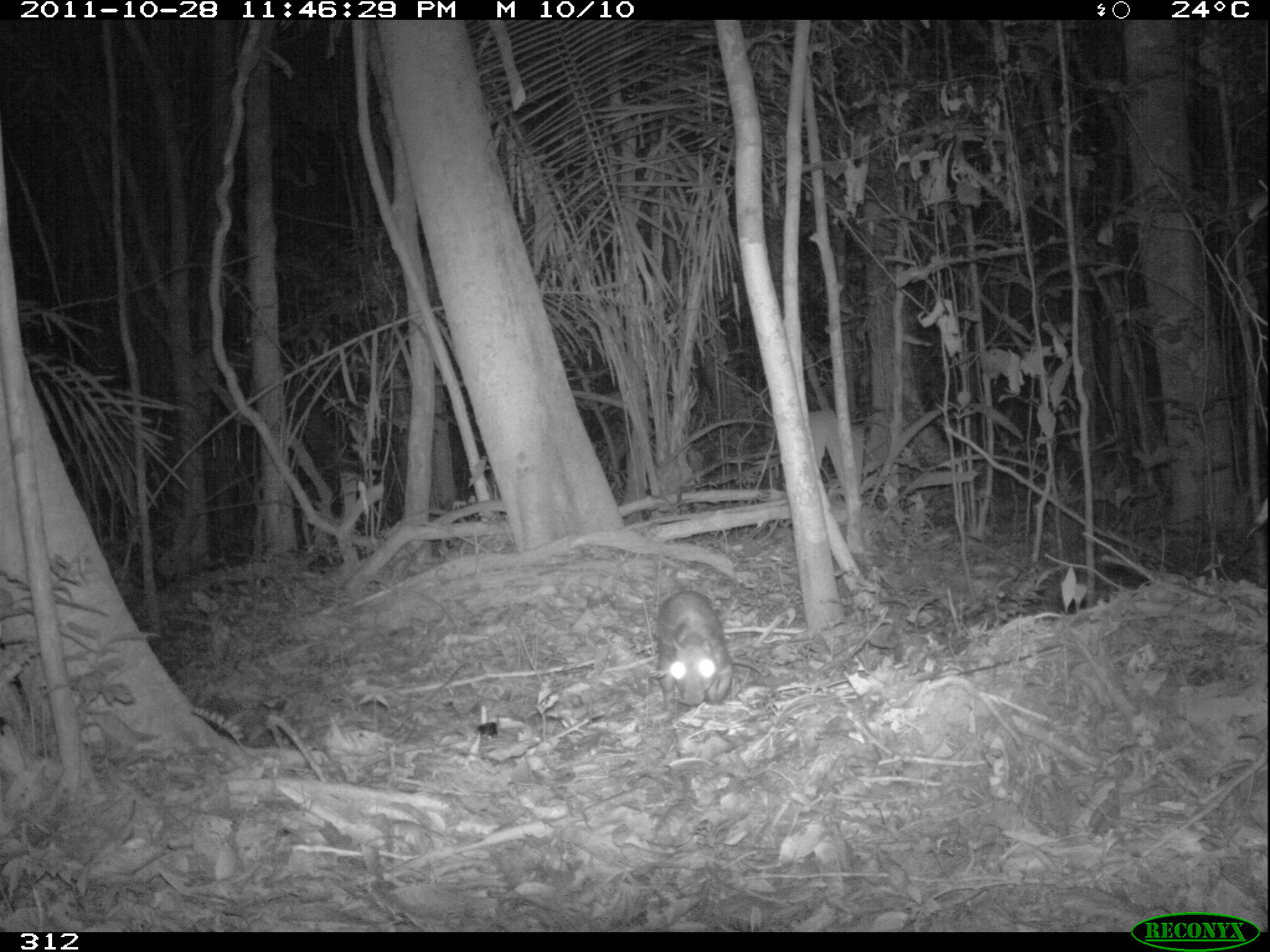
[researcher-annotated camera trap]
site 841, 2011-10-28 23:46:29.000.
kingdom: Animalia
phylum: Chordata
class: Mammalia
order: Rodentia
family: Cuniculidae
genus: Cuniculus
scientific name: Cuniculus paca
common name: spotted paca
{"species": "Cuniculus paca (spotted paca)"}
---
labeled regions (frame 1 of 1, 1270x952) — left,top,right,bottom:
cuniculus paca: 654,589,735,716